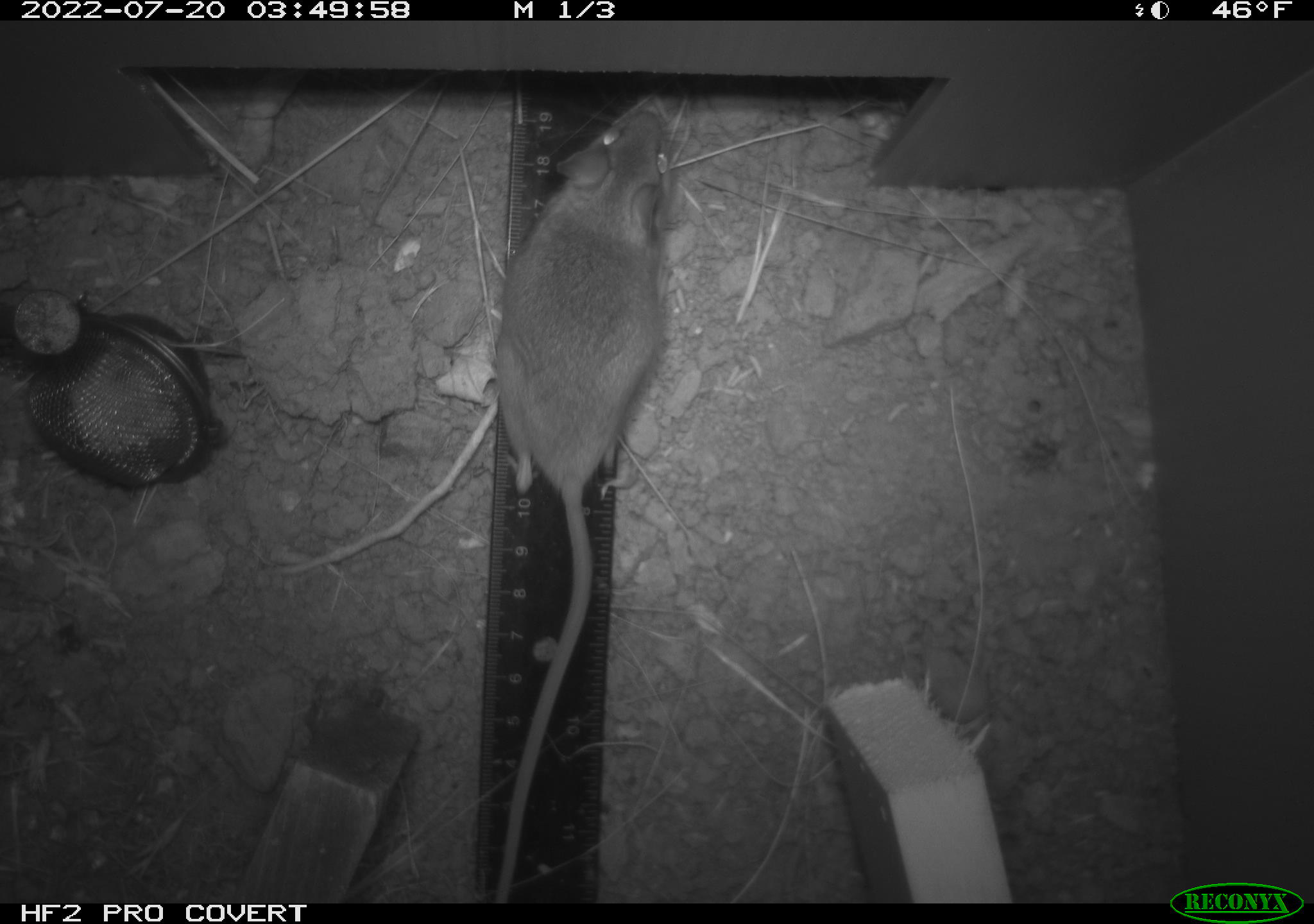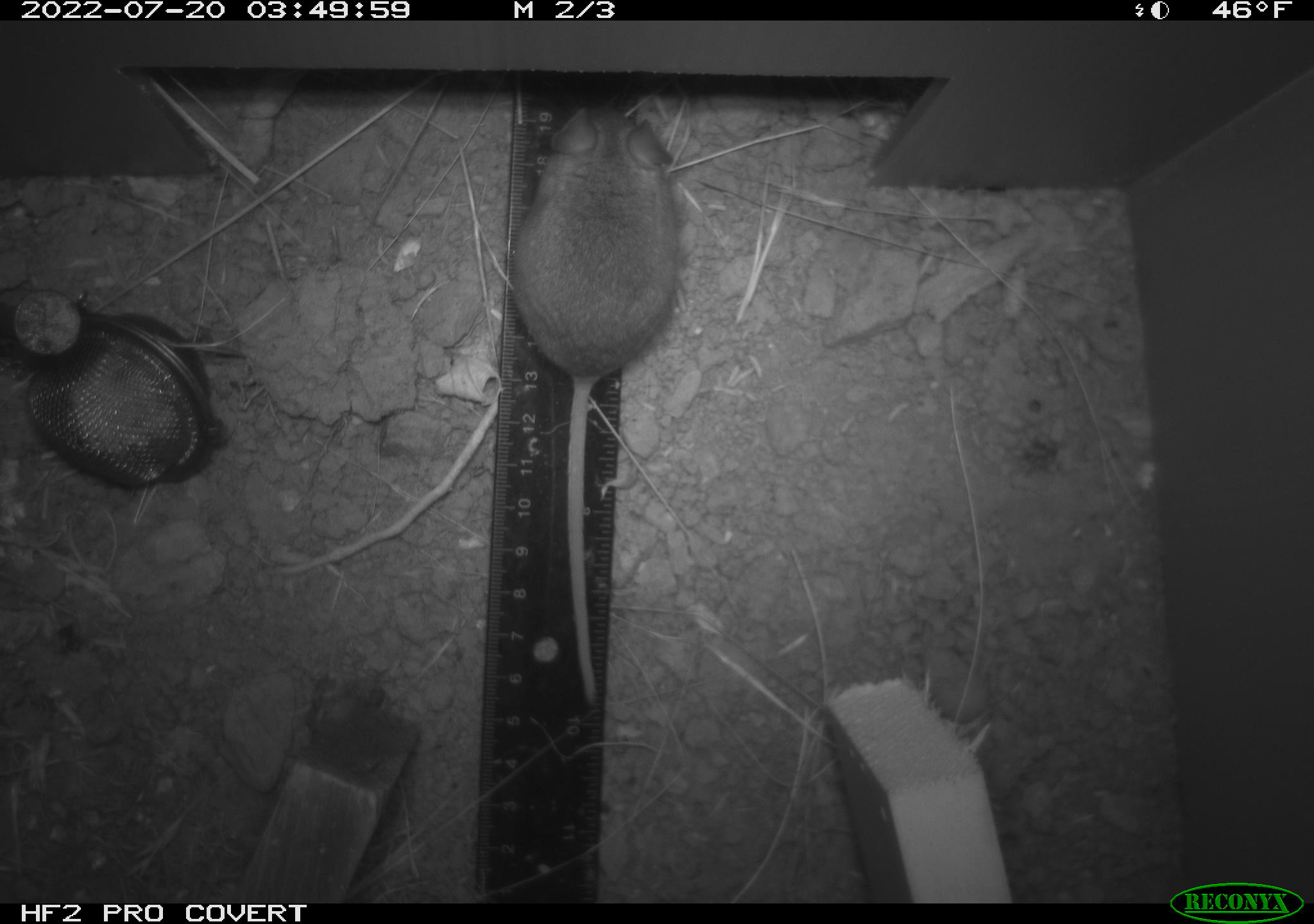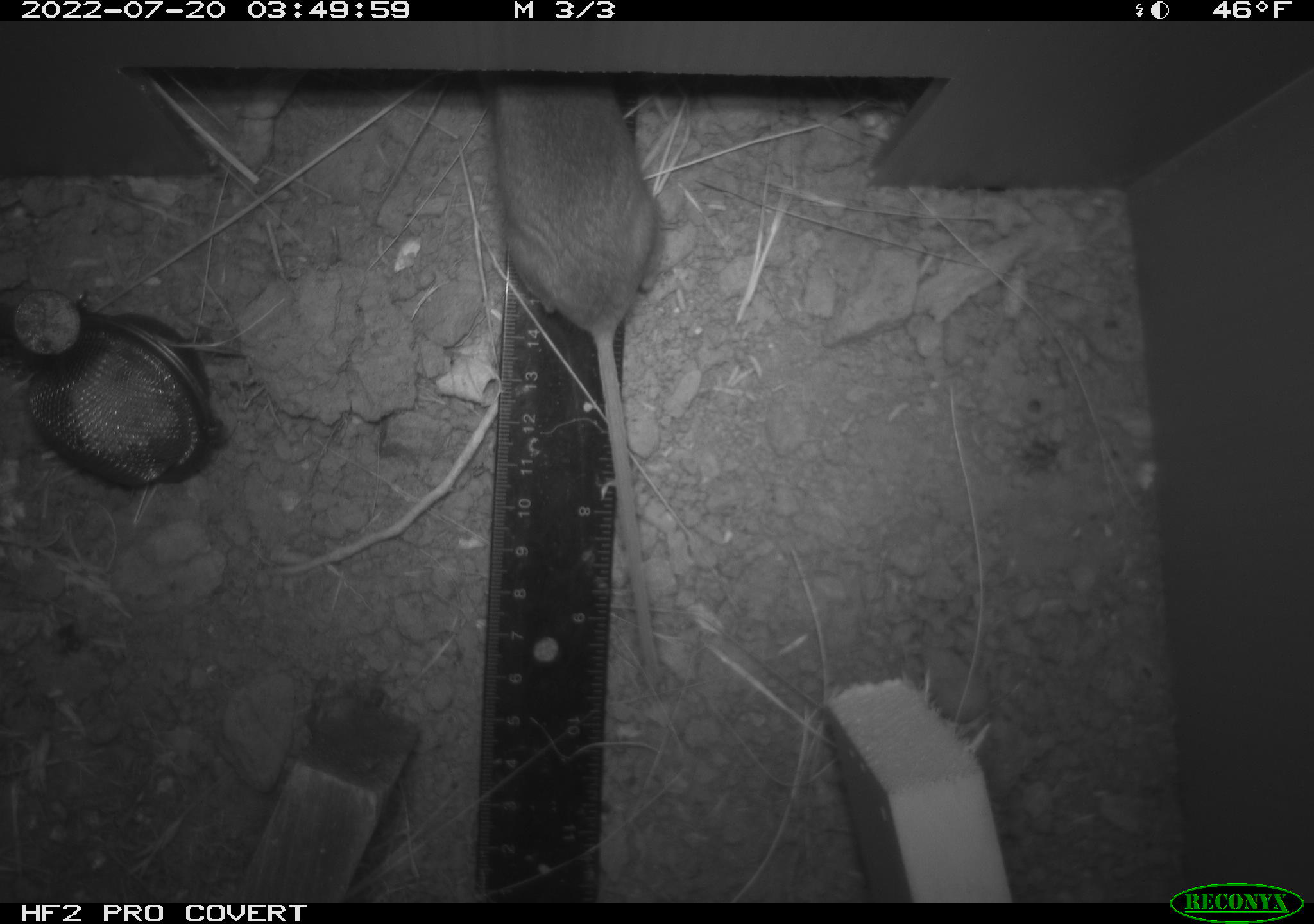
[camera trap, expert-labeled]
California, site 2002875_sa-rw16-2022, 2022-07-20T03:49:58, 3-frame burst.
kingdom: Animalia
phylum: Chordata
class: Mammalia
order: Rodentia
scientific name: Rodentia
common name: mouse species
Mouse species (Rodentia).